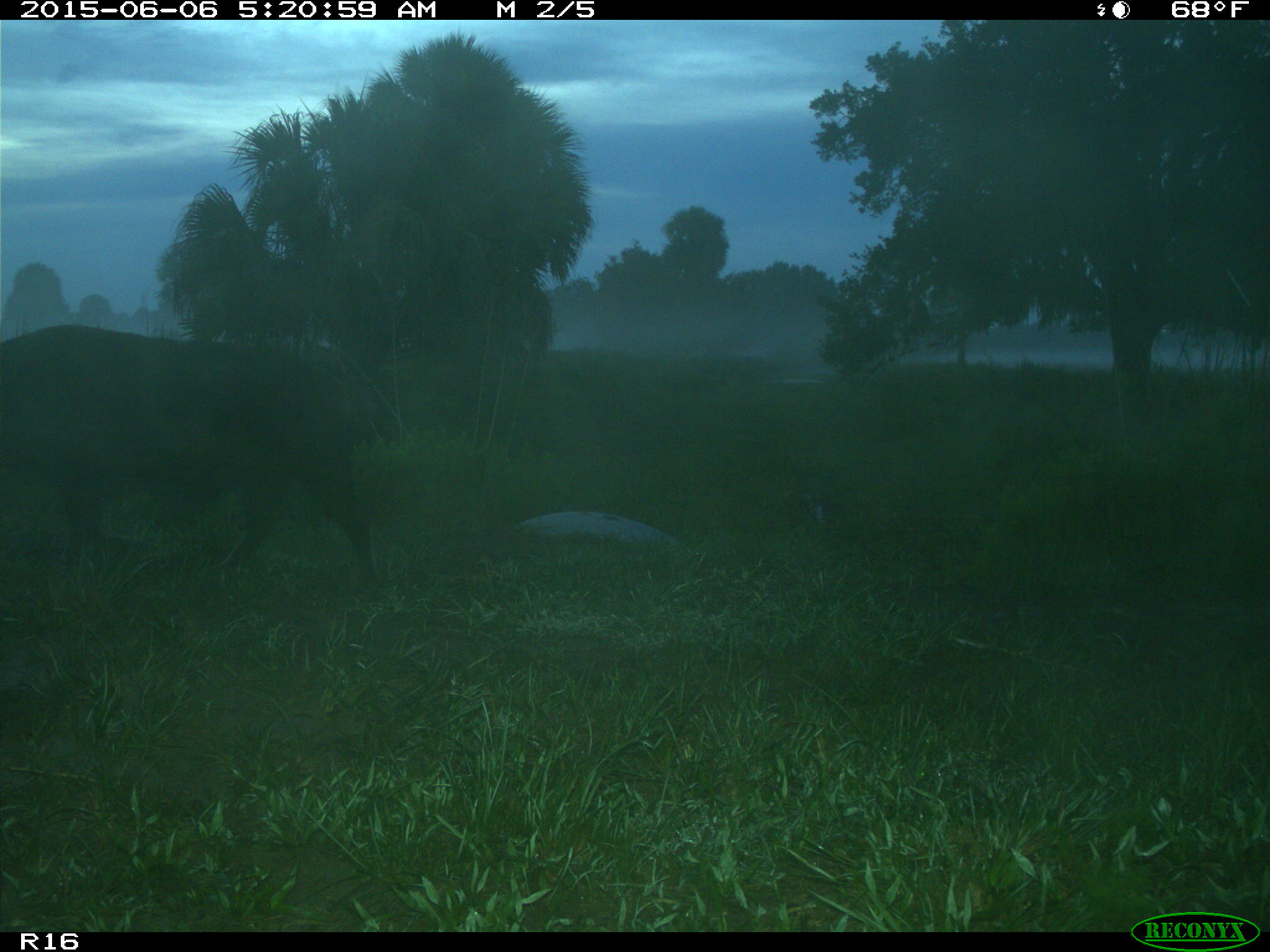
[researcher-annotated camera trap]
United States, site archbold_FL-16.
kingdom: Animalia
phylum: Chordata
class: Mammalia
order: Artiodactyla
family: Suidae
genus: Sus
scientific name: Sus scrofa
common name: wild boar